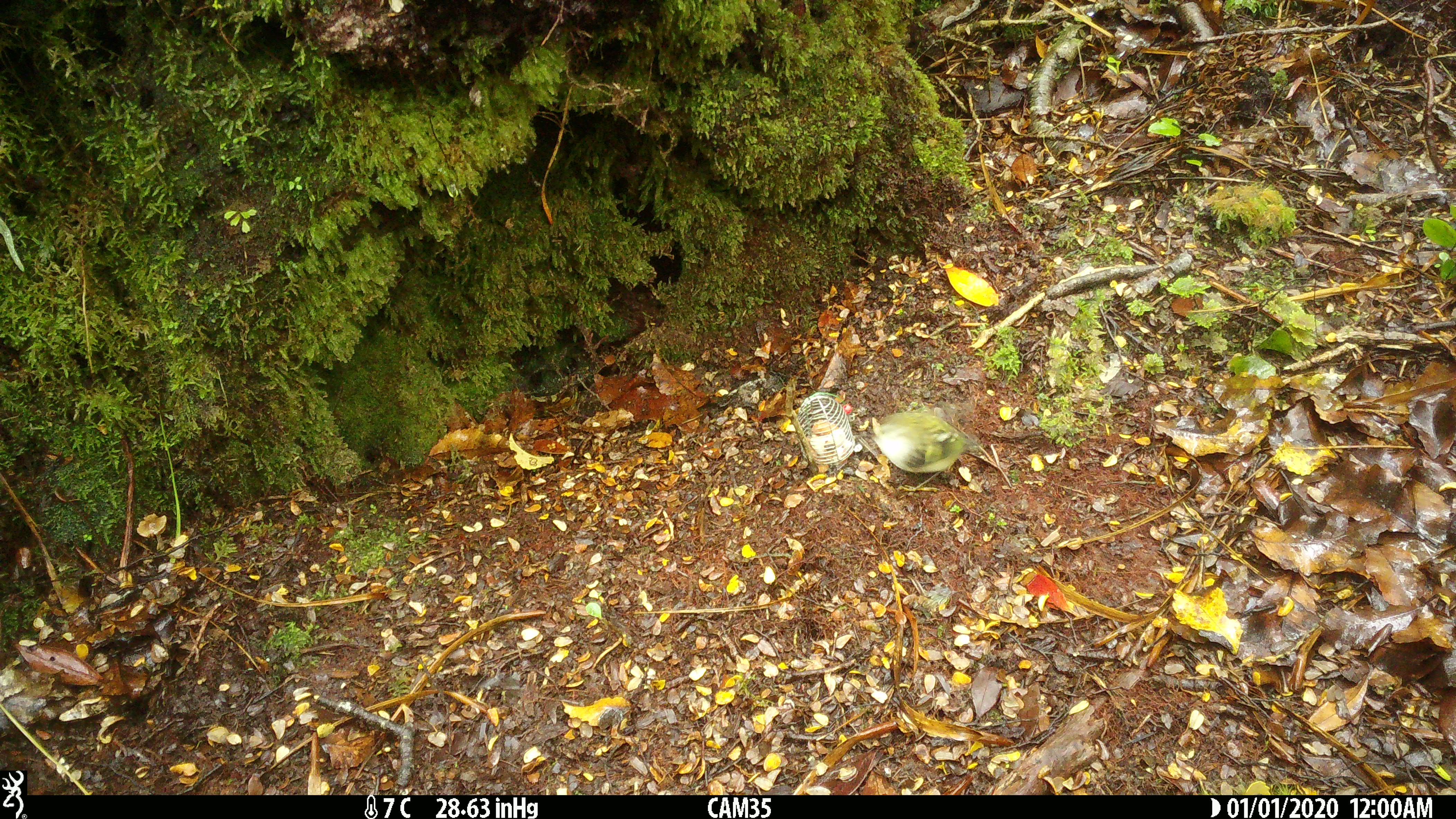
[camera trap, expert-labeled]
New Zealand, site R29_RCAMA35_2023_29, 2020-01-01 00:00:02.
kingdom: Animalia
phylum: Chordata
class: Aves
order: Passeriformes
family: Acanthisittidae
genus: Acanthisitta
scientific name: Acanthisitta chloris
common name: rifleman